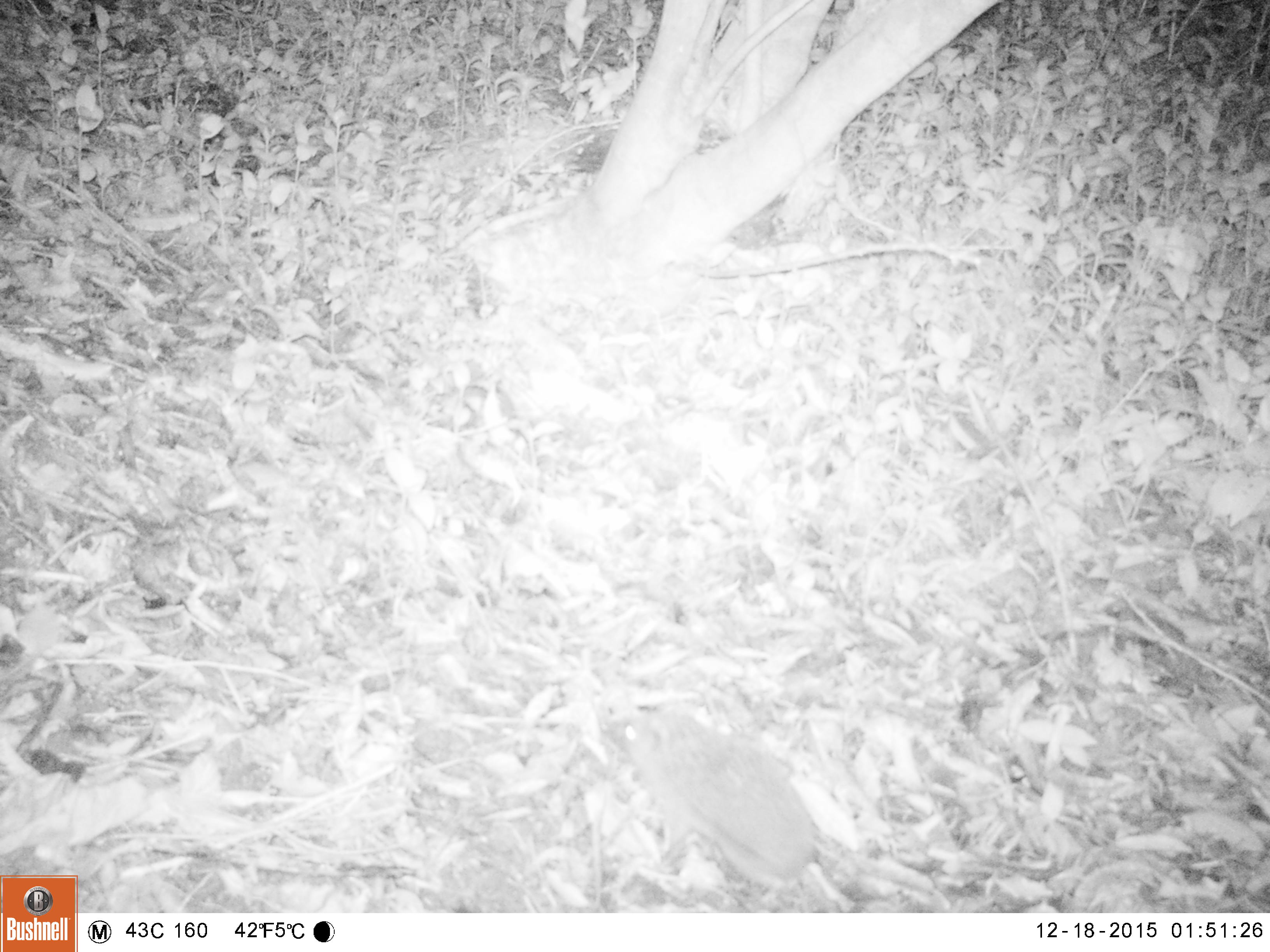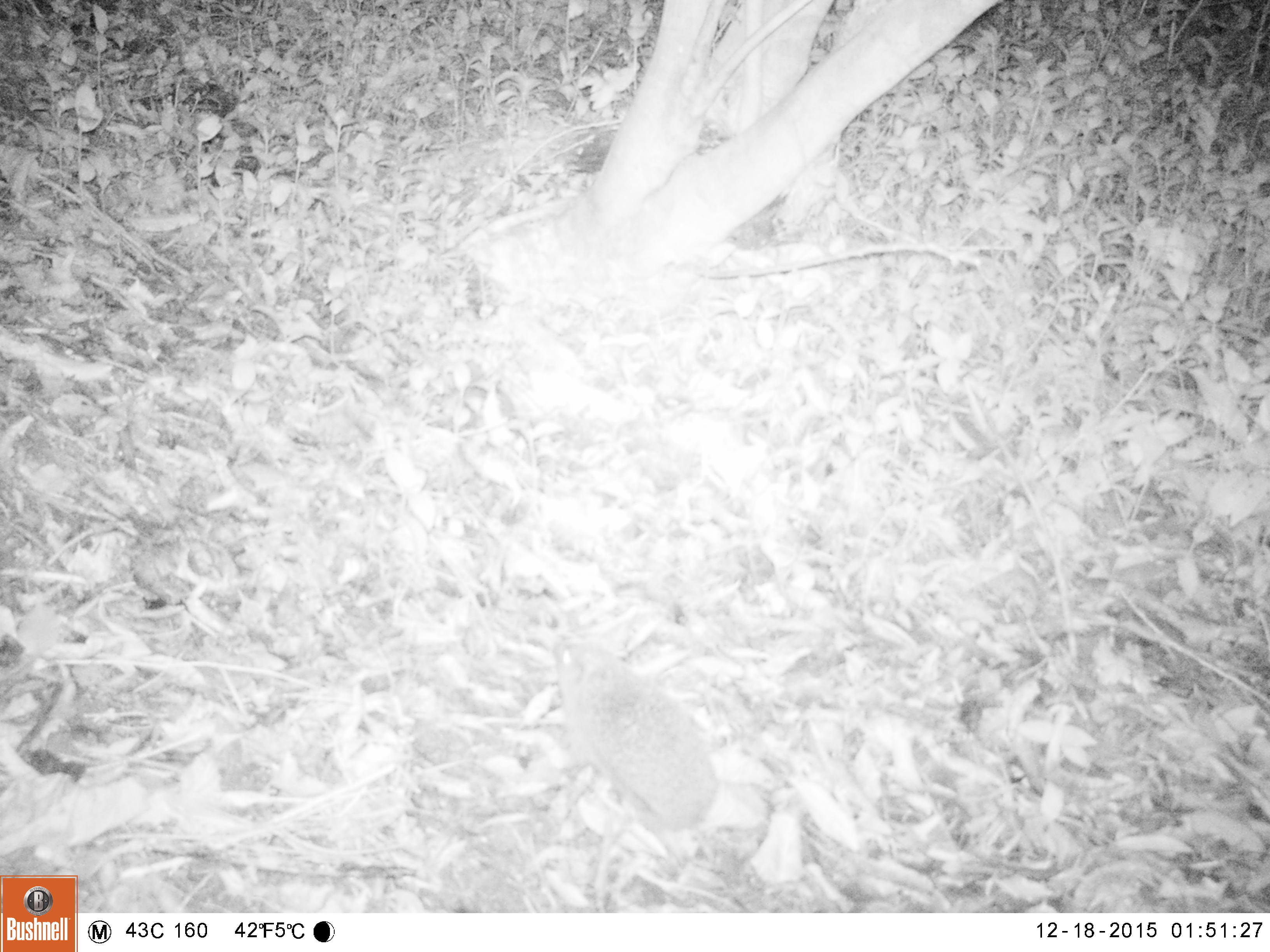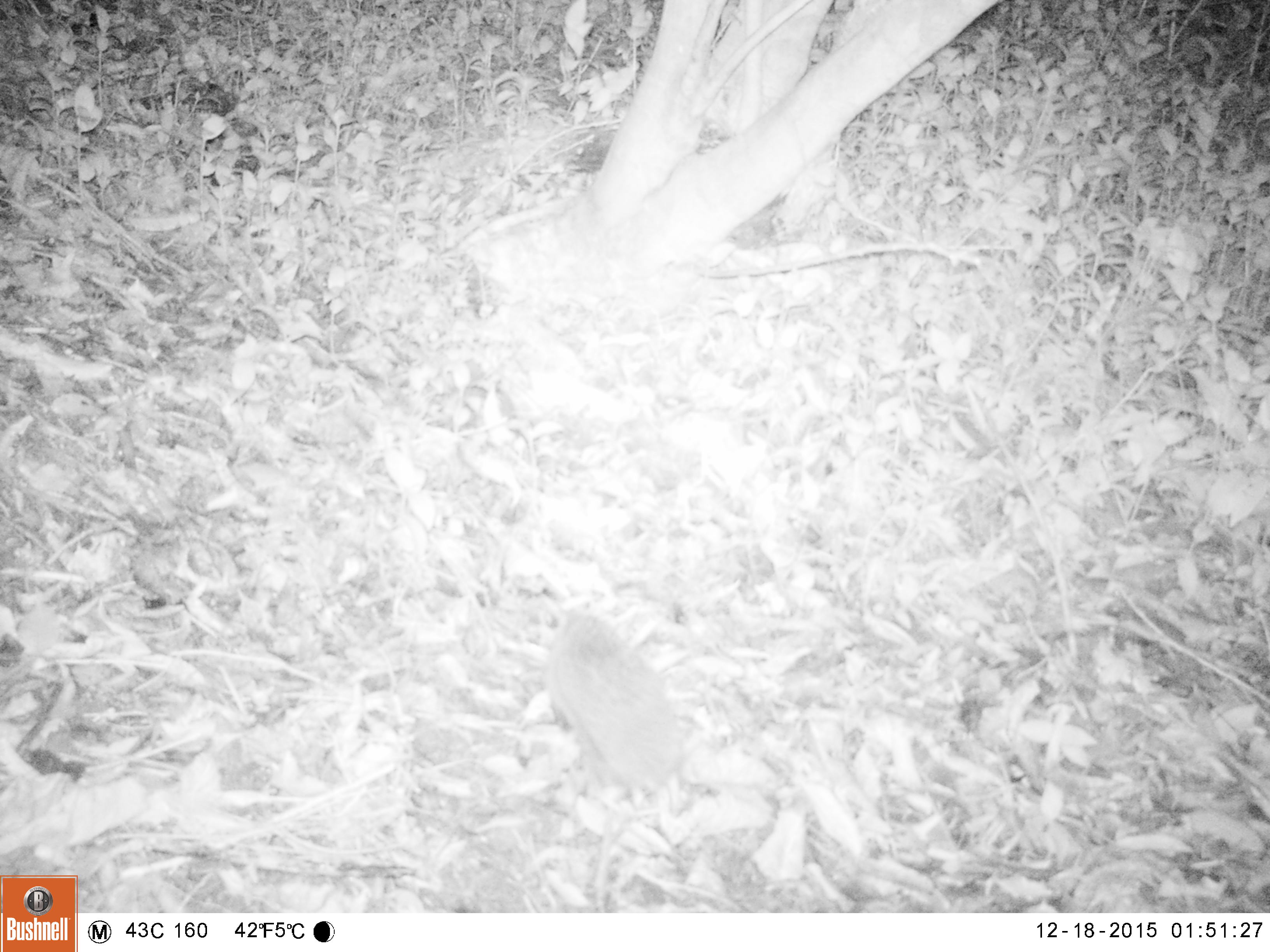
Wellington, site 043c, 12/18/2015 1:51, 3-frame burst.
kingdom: Animalia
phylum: Chordata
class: Mammalia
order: Eulipotyphla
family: Erinaceidae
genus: Erinaceus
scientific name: Erinaceus europaeus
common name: hedgehog